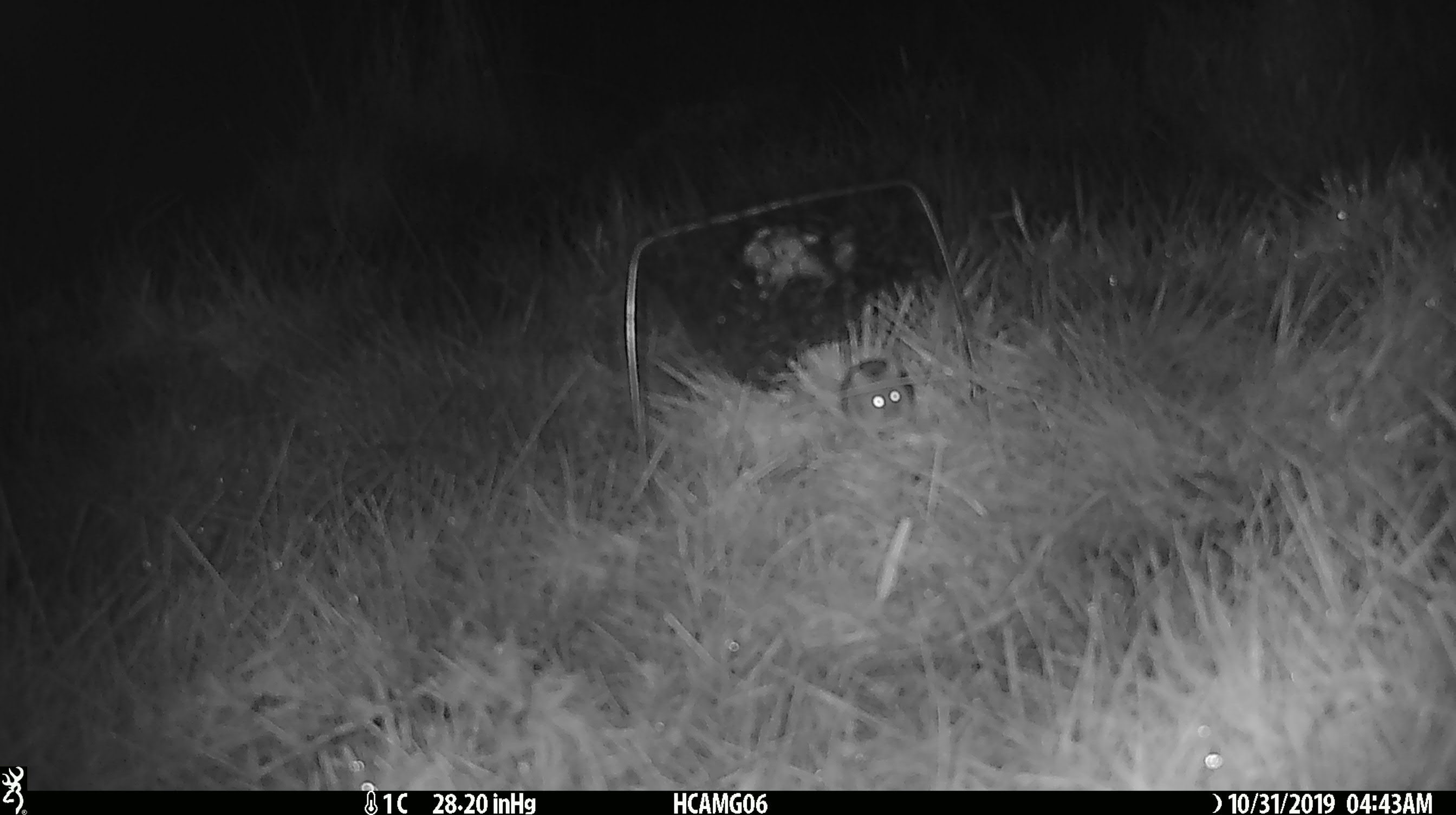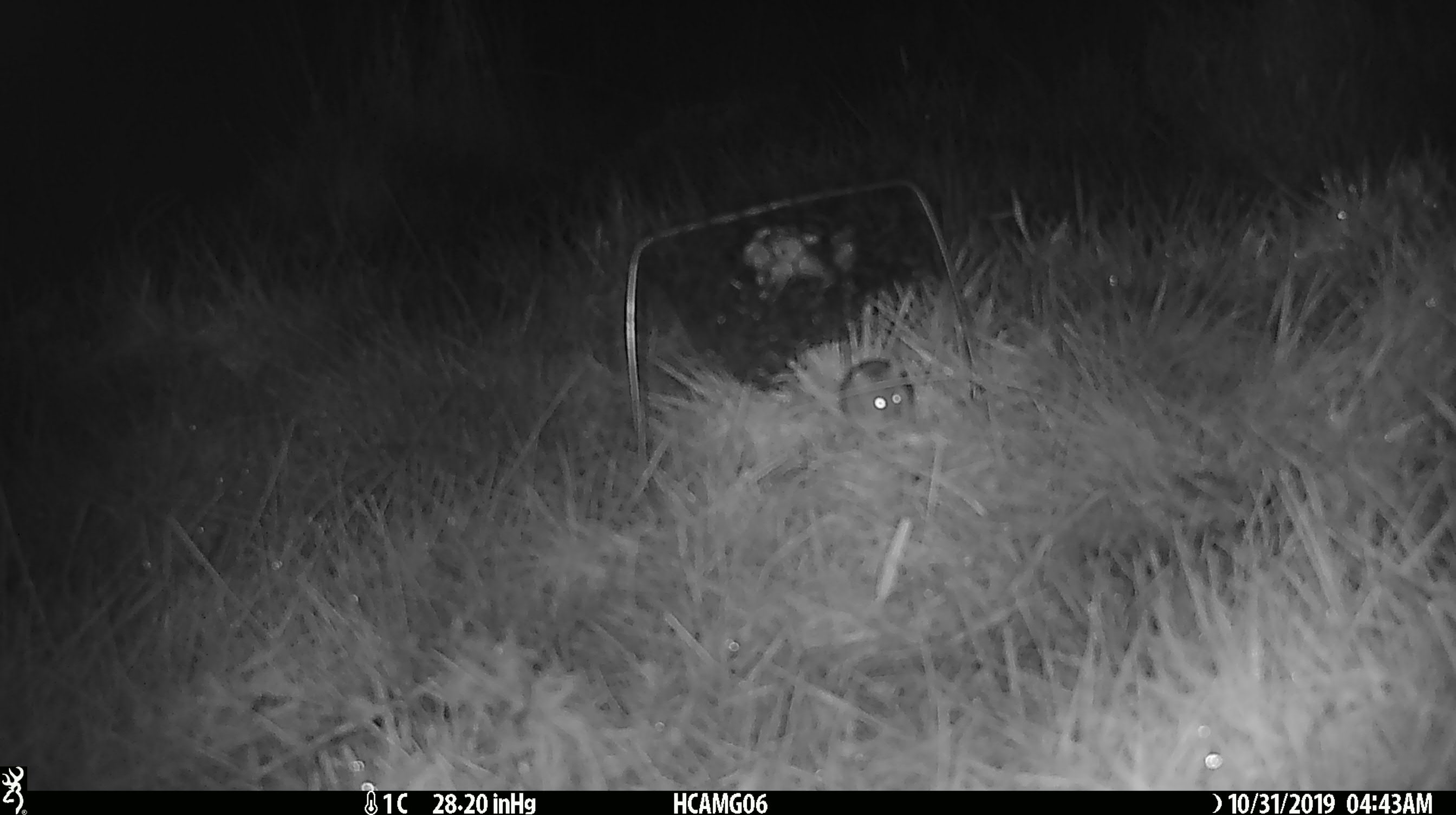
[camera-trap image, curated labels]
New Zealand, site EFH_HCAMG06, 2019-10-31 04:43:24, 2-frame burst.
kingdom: Animalia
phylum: Chordata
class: Mammalia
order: Rodentia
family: Muridae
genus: Mus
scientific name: Mus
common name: mouse